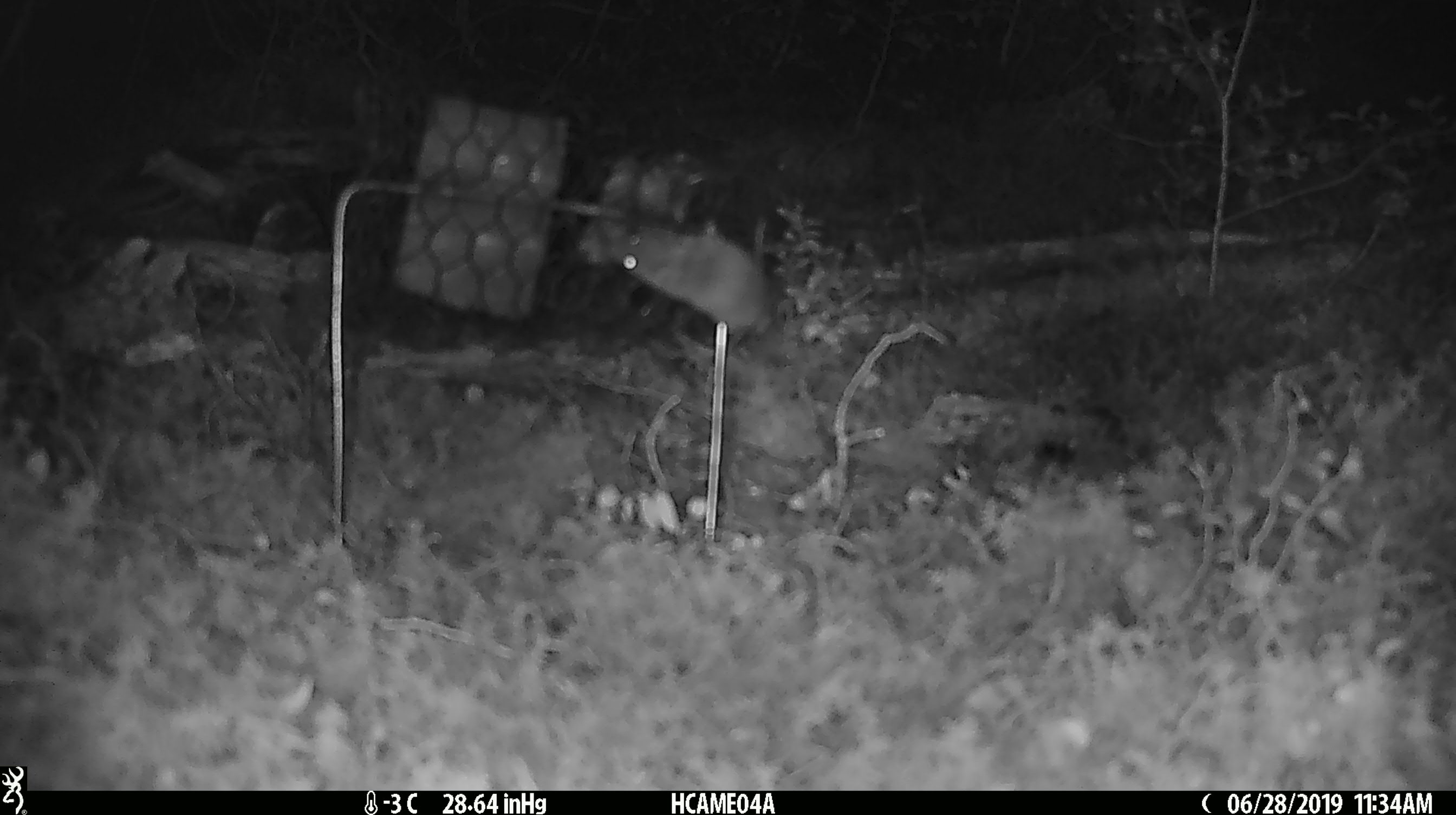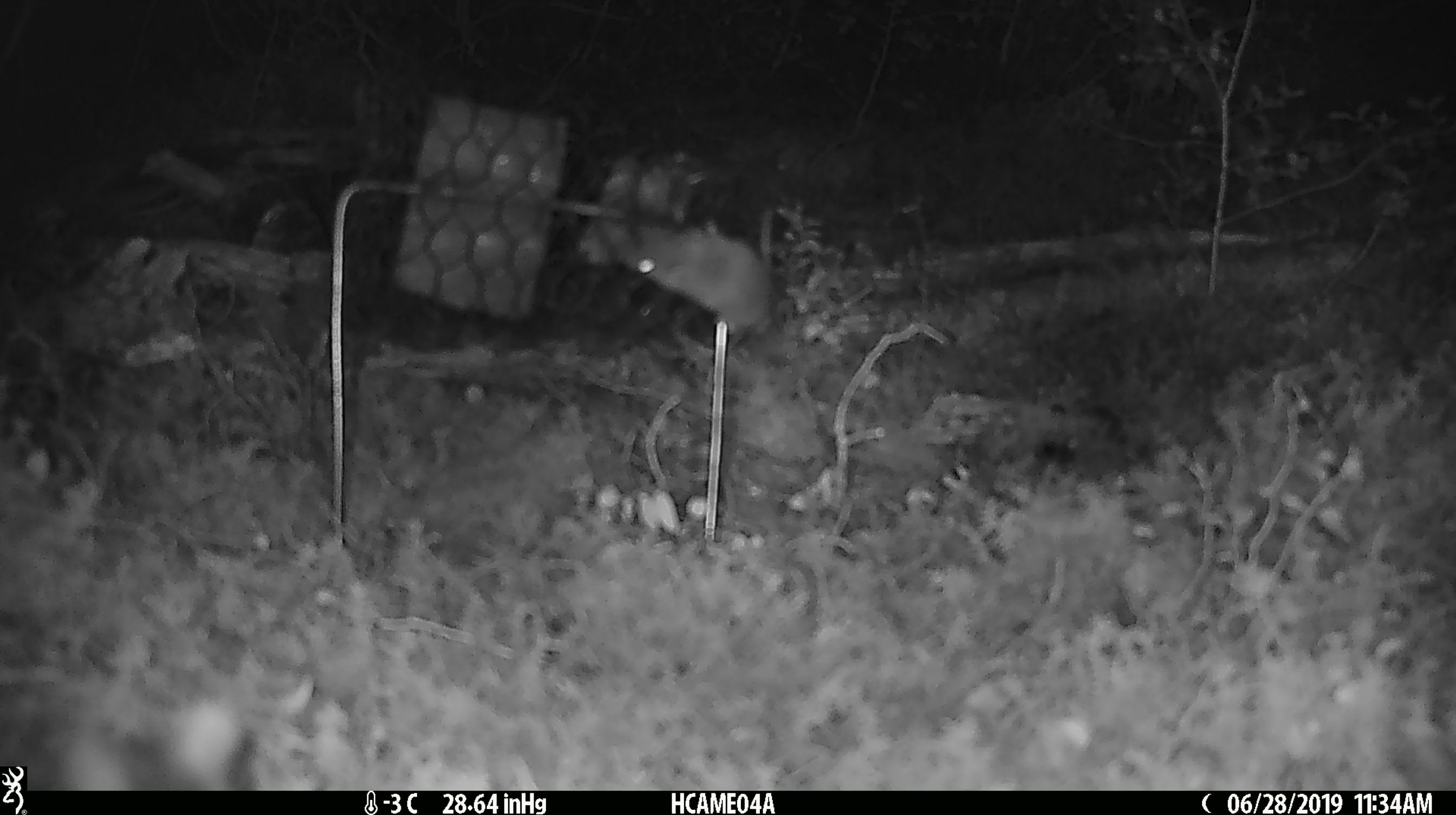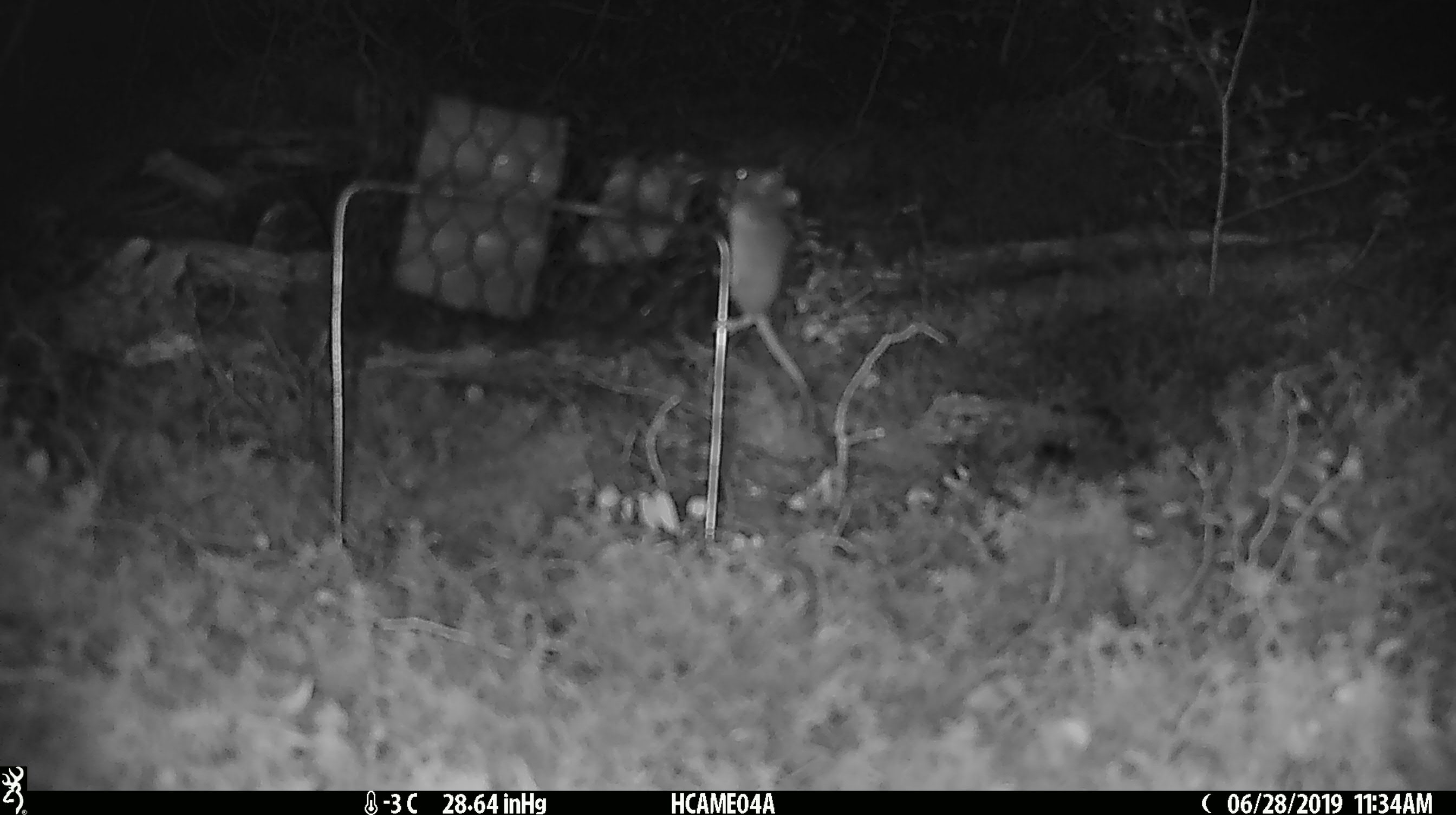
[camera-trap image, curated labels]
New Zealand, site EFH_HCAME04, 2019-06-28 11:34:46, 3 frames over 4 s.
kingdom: Animalia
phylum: Chordata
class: Mammalia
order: Rodentia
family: Muridae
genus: Mus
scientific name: Mus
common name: mouse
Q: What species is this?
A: Mouse (Mus).